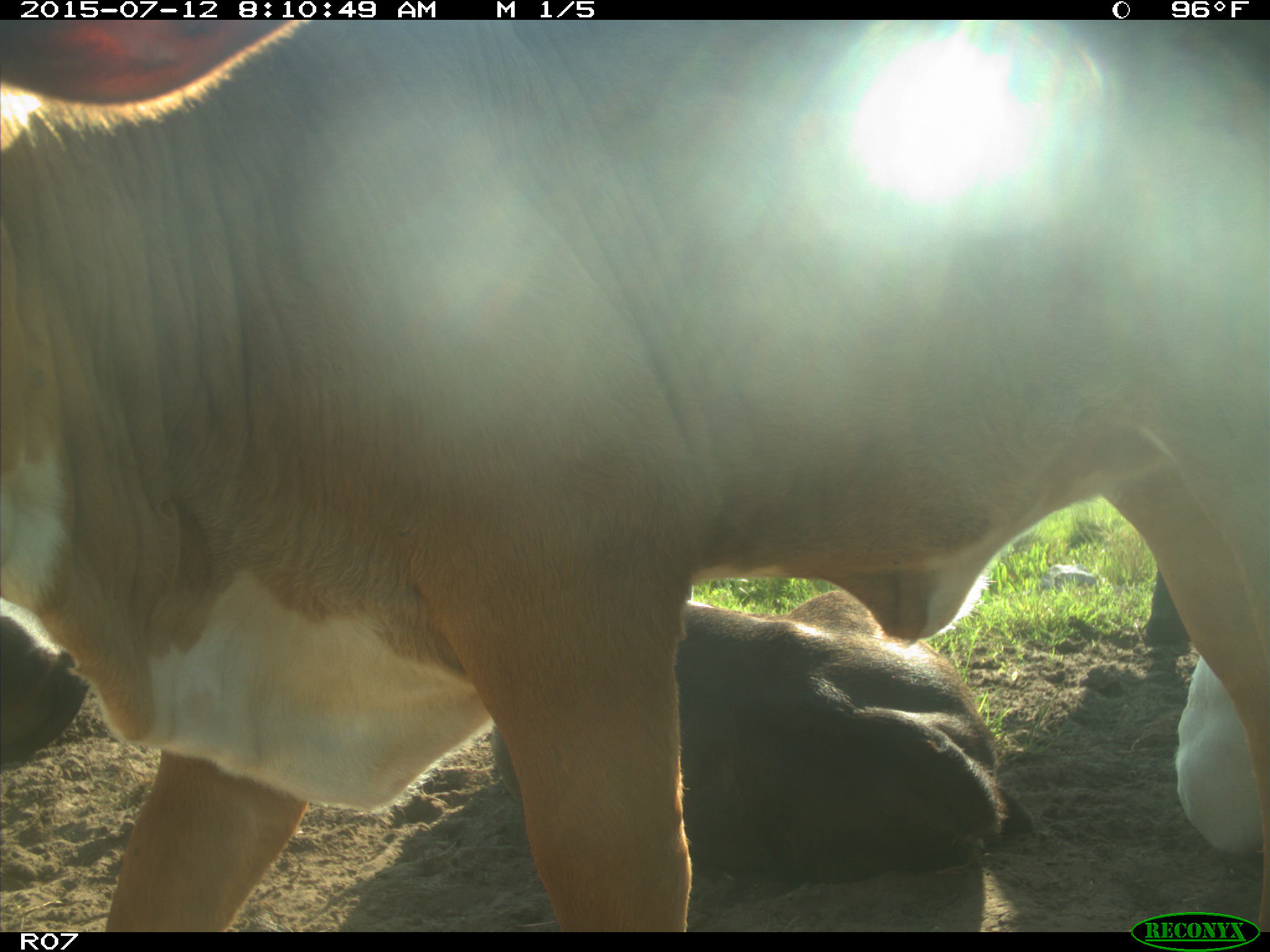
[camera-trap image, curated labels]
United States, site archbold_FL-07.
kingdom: Animalia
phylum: Chordata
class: Mammalia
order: Artiodactyla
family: Bovidae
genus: Bos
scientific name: Bos taurus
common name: domestic cow